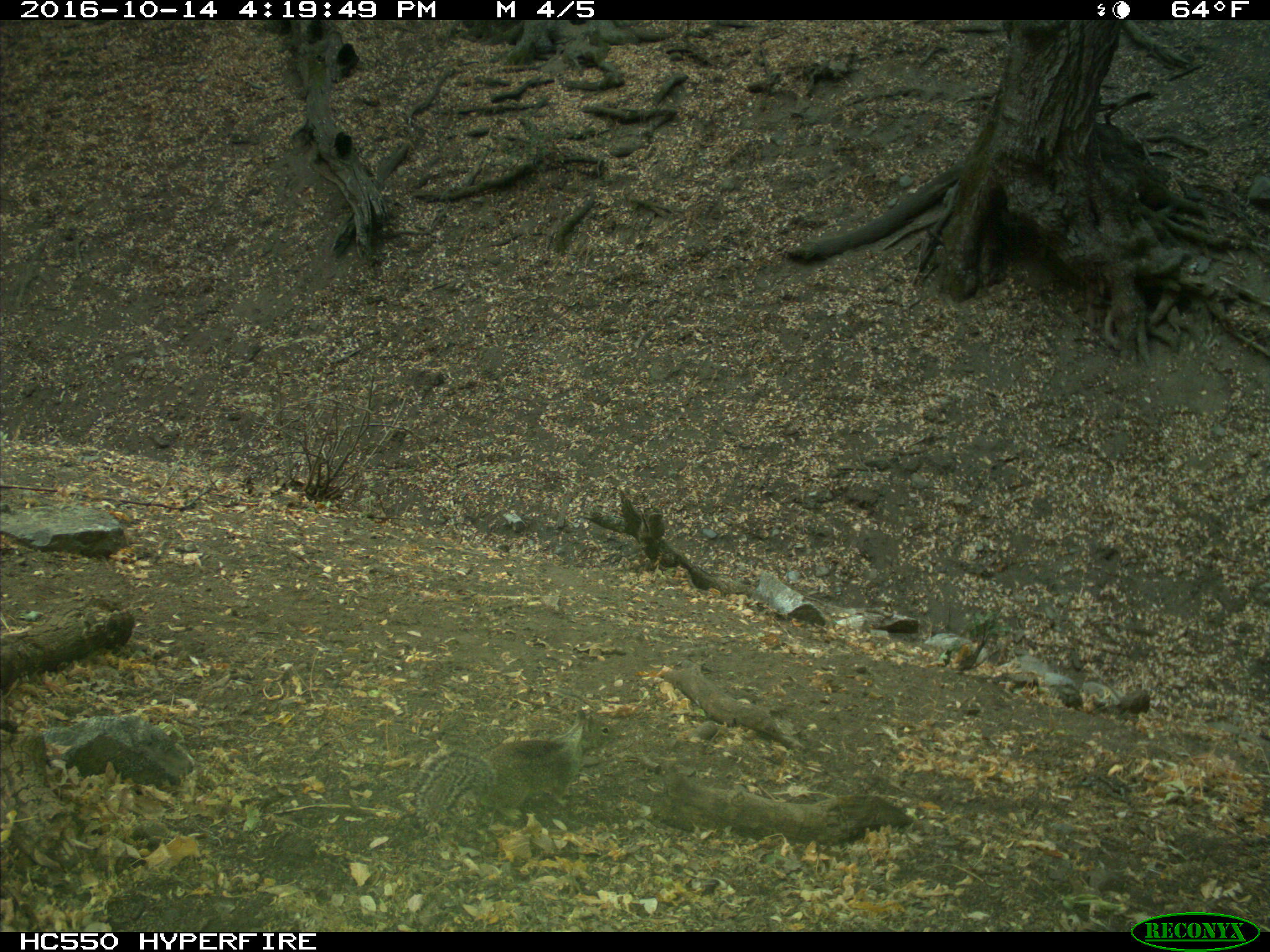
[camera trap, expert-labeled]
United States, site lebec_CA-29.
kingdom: Animalia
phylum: Chordata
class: Mammalia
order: Rodentia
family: Sciuridae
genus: Otospermophilus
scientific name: Otospermophilus beecheyi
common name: california ground squirrel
Otospermophilus beecheyi (california ground squirrel).